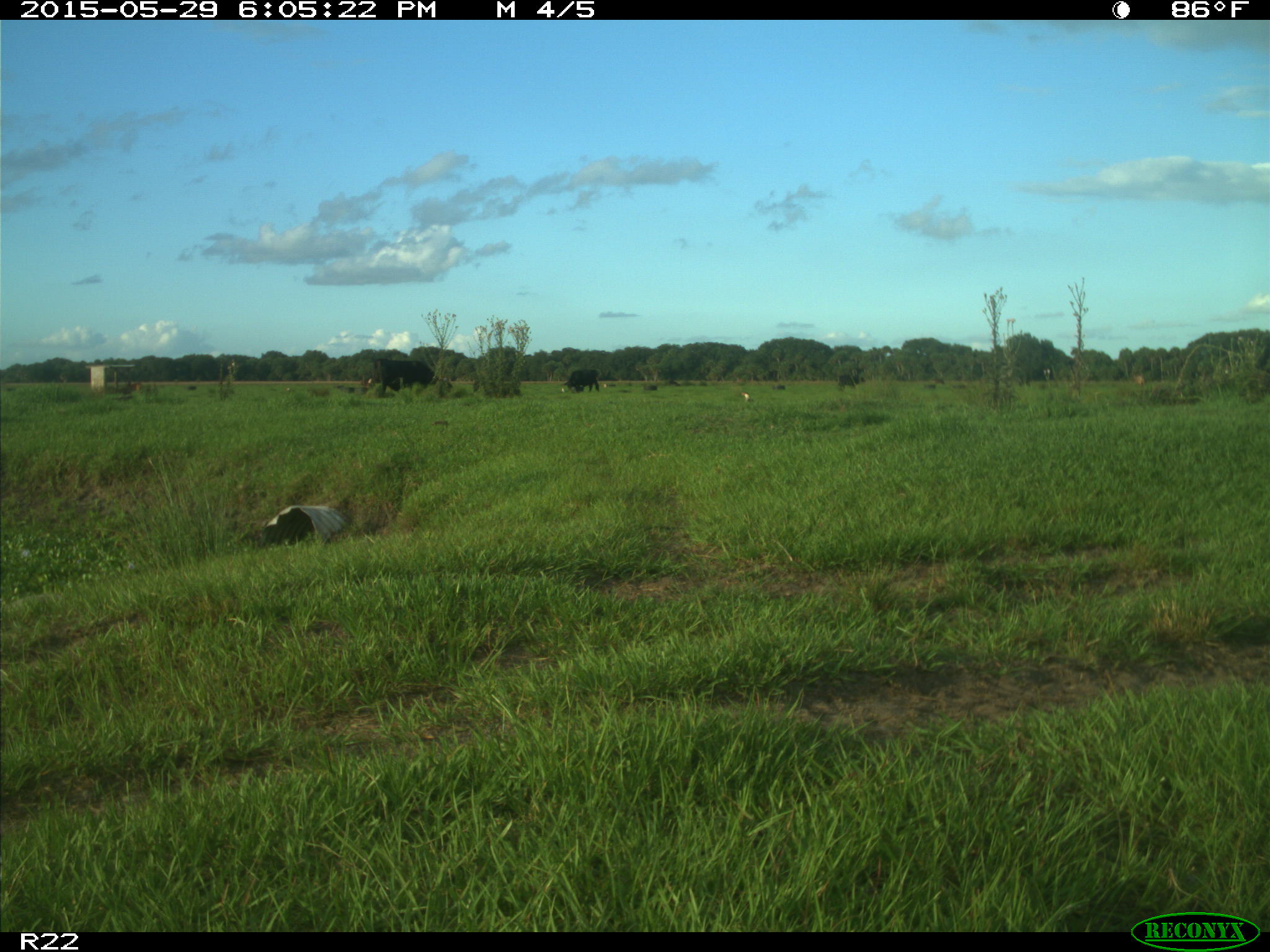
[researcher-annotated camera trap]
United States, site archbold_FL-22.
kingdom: Animalia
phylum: Chordata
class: Mammalia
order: Artiodactyla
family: Bovidae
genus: Bos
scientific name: Bos taurus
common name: domestic cow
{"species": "Bos taurus (domestic cow)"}